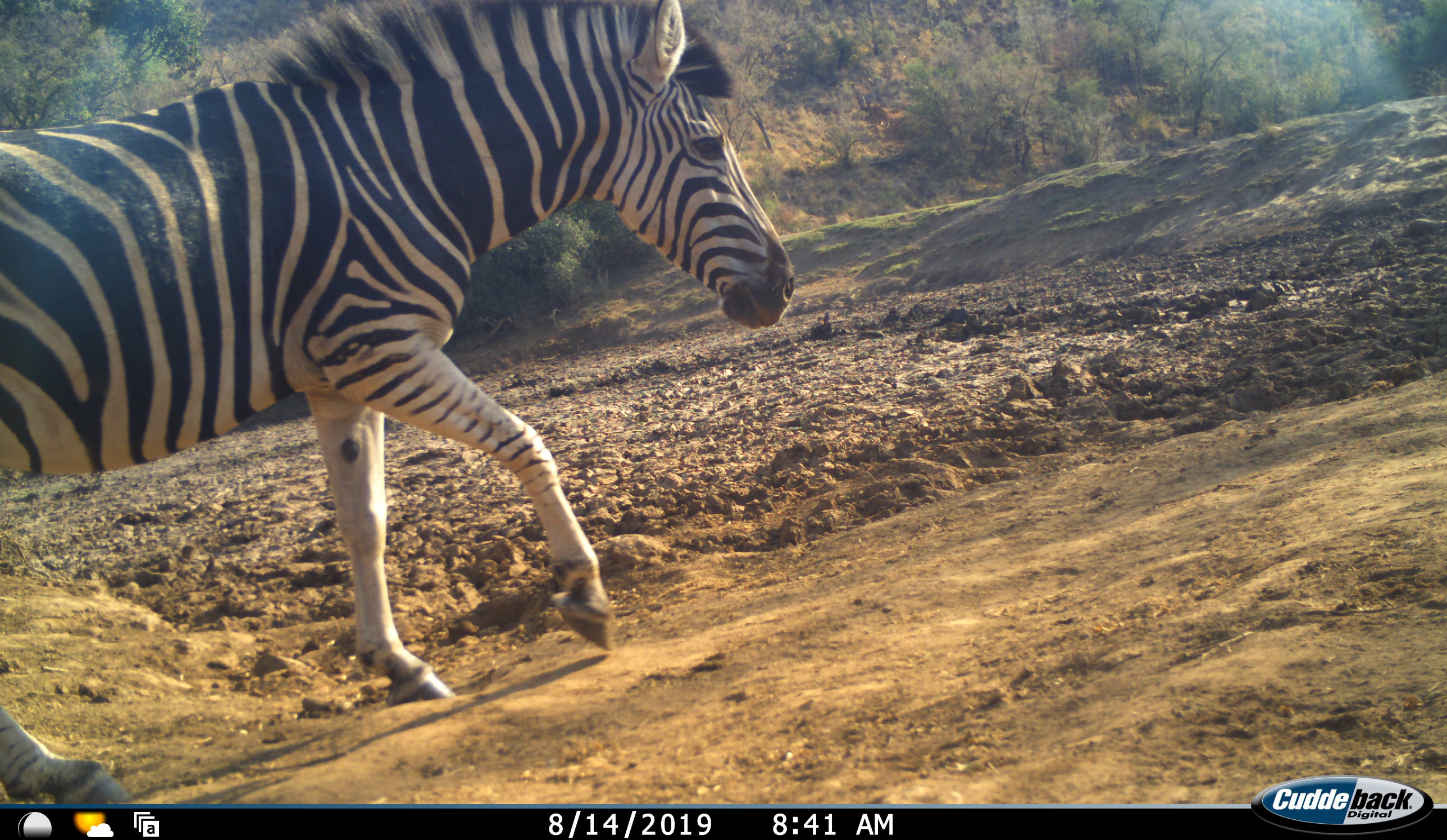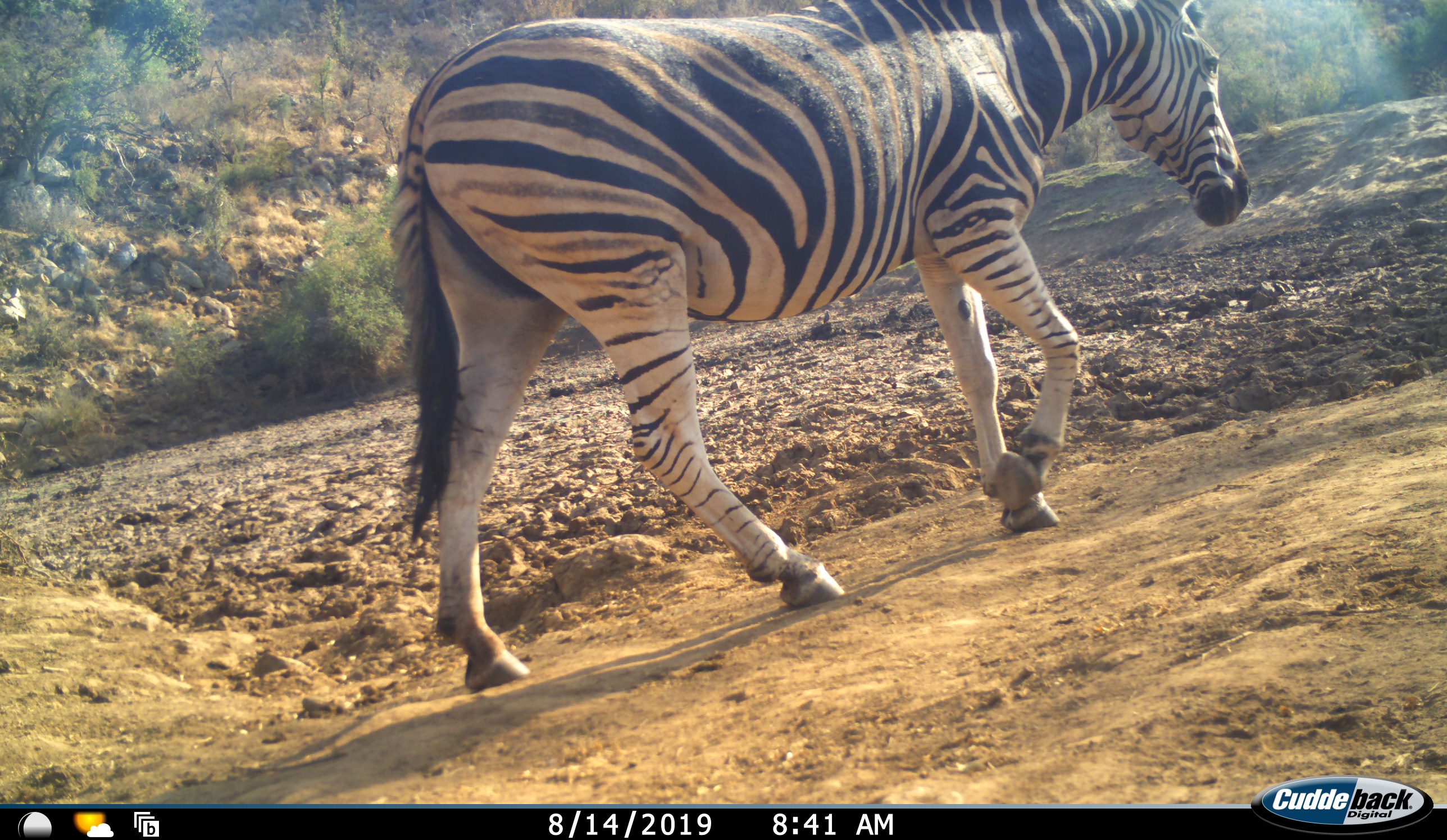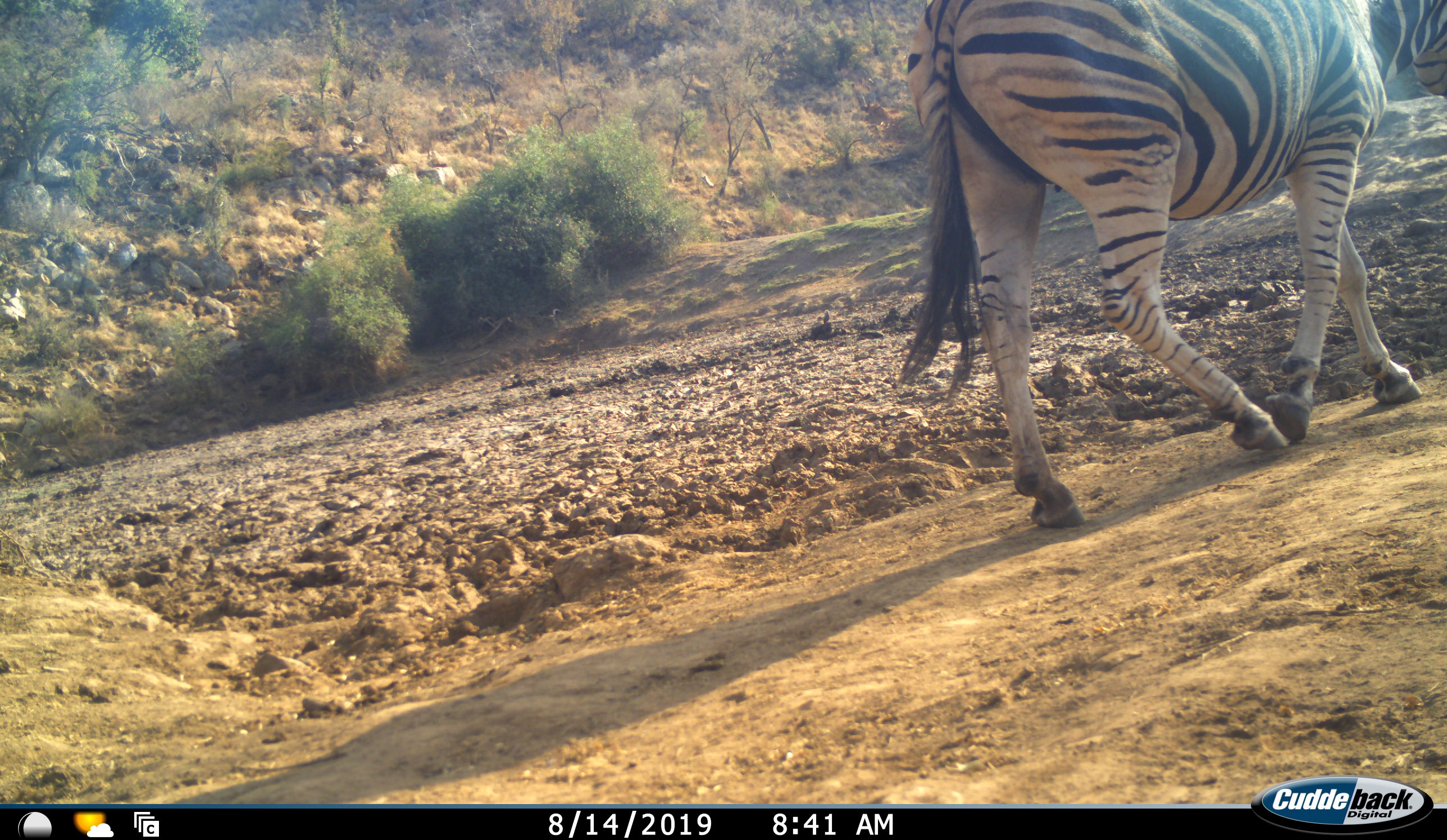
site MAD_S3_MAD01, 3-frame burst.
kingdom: Animalia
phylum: Chordata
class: Mammalia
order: Perissodactyla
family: Equidae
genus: Equus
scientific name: Equus quagga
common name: plains zebra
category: zebraplains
Zebraplains (plains zebra) (Equus quagga), count 1. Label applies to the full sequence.